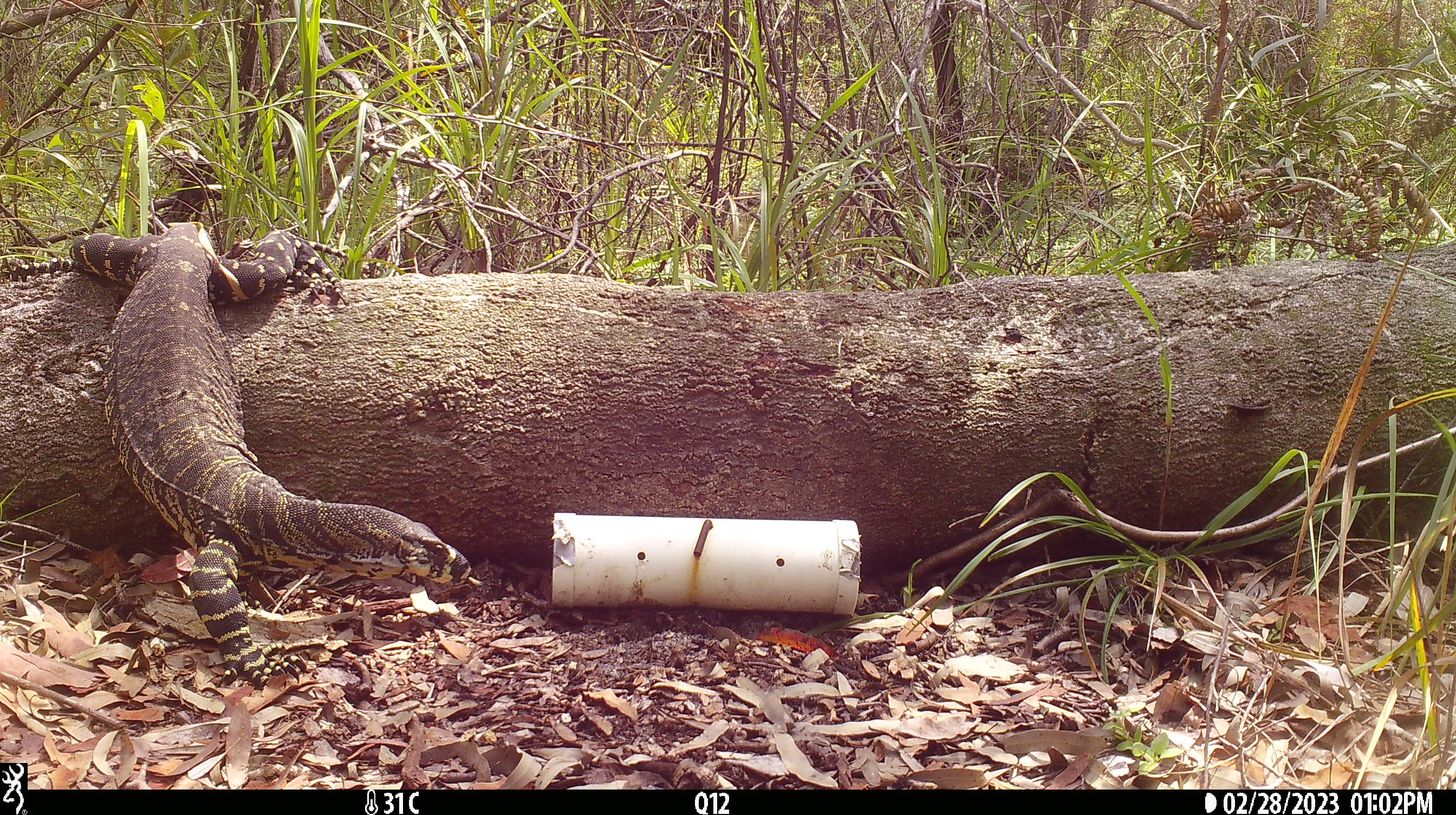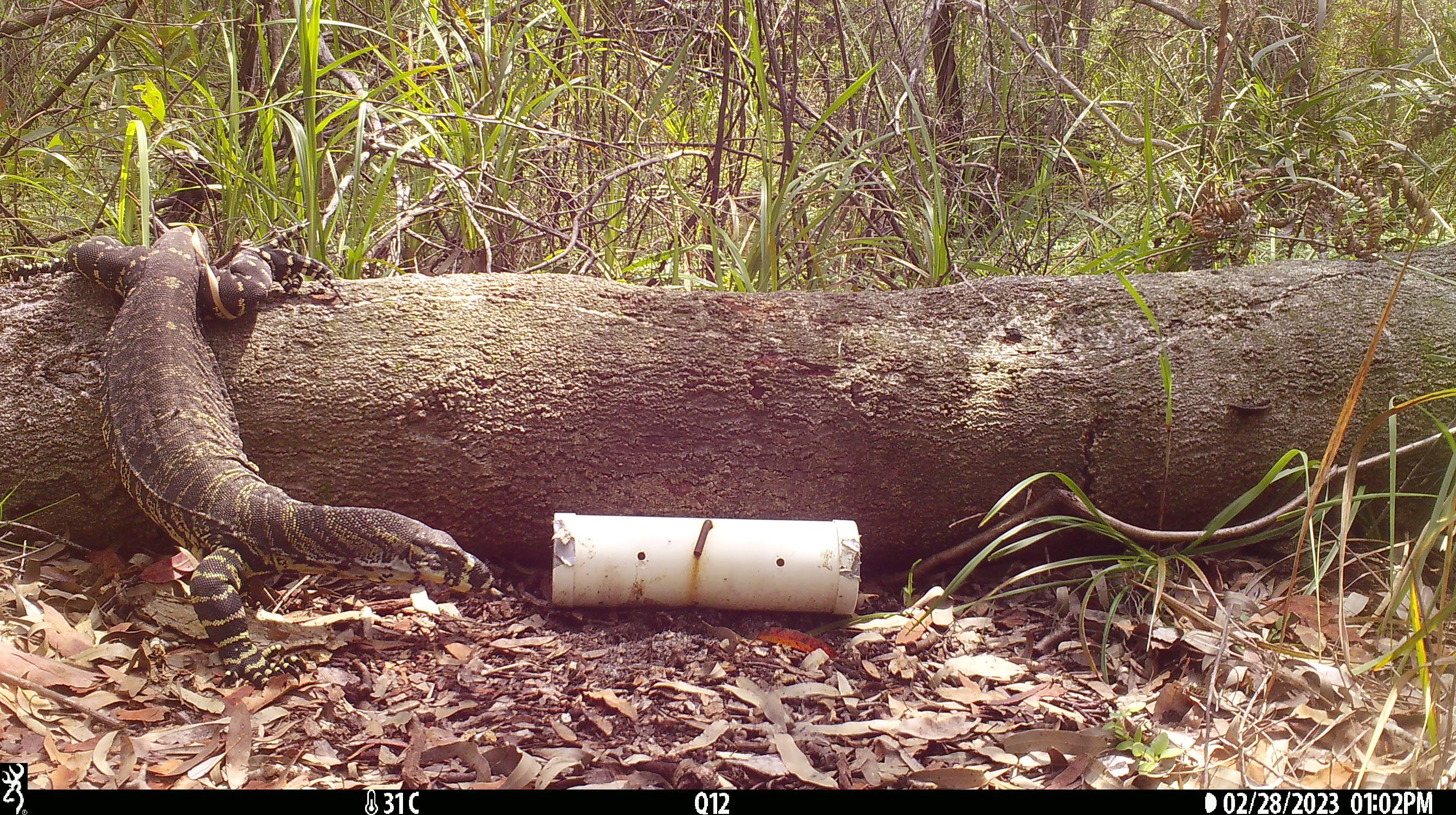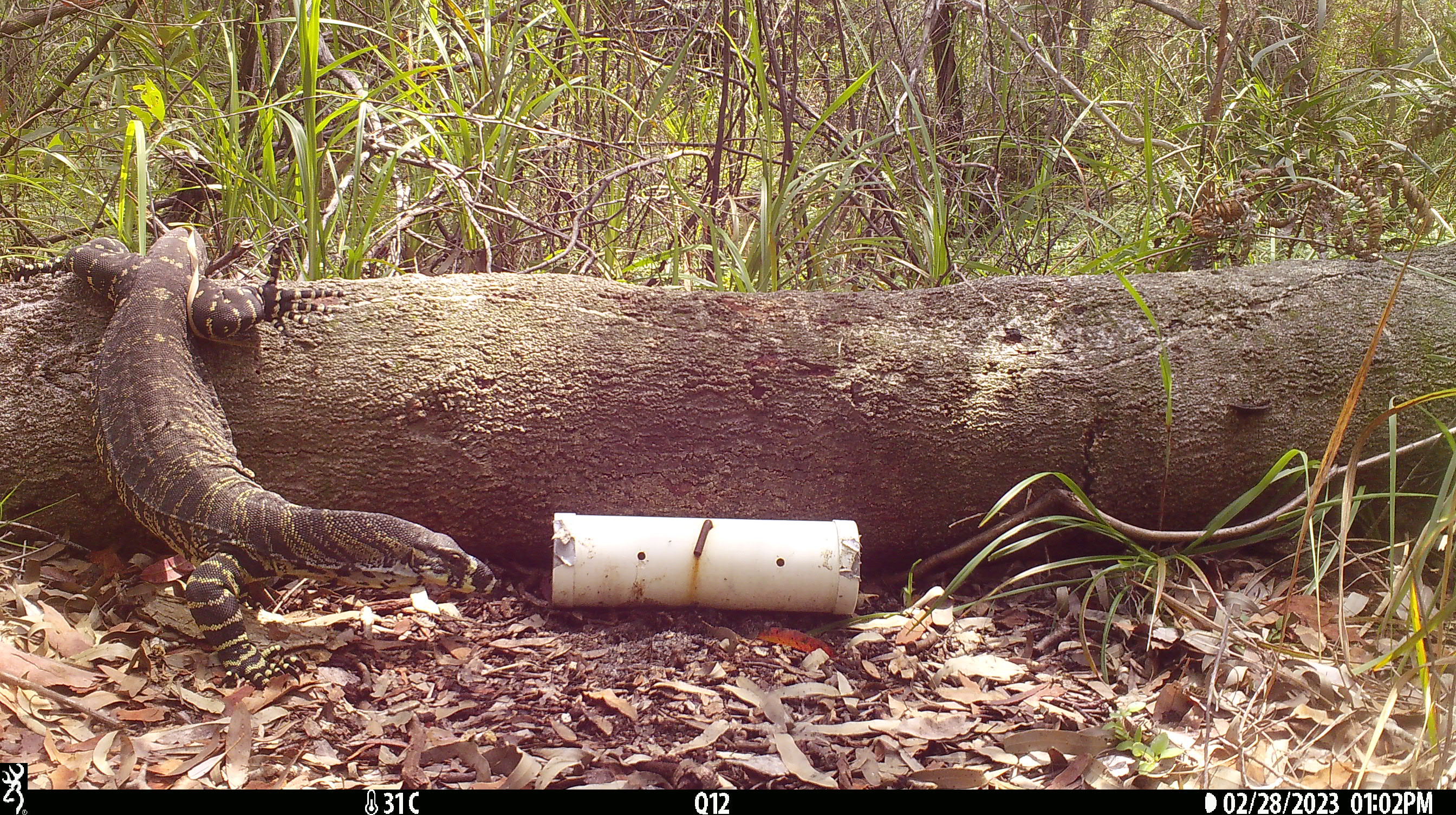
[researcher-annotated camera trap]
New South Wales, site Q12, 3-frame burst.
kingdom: Animalia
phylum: Chordata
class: Reptilia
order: Squamata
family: Varanidae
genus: Varanus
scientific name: Varanus varius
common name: lace monitor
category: goanna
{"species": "goanna (lace monitor) (Varanus varius)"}